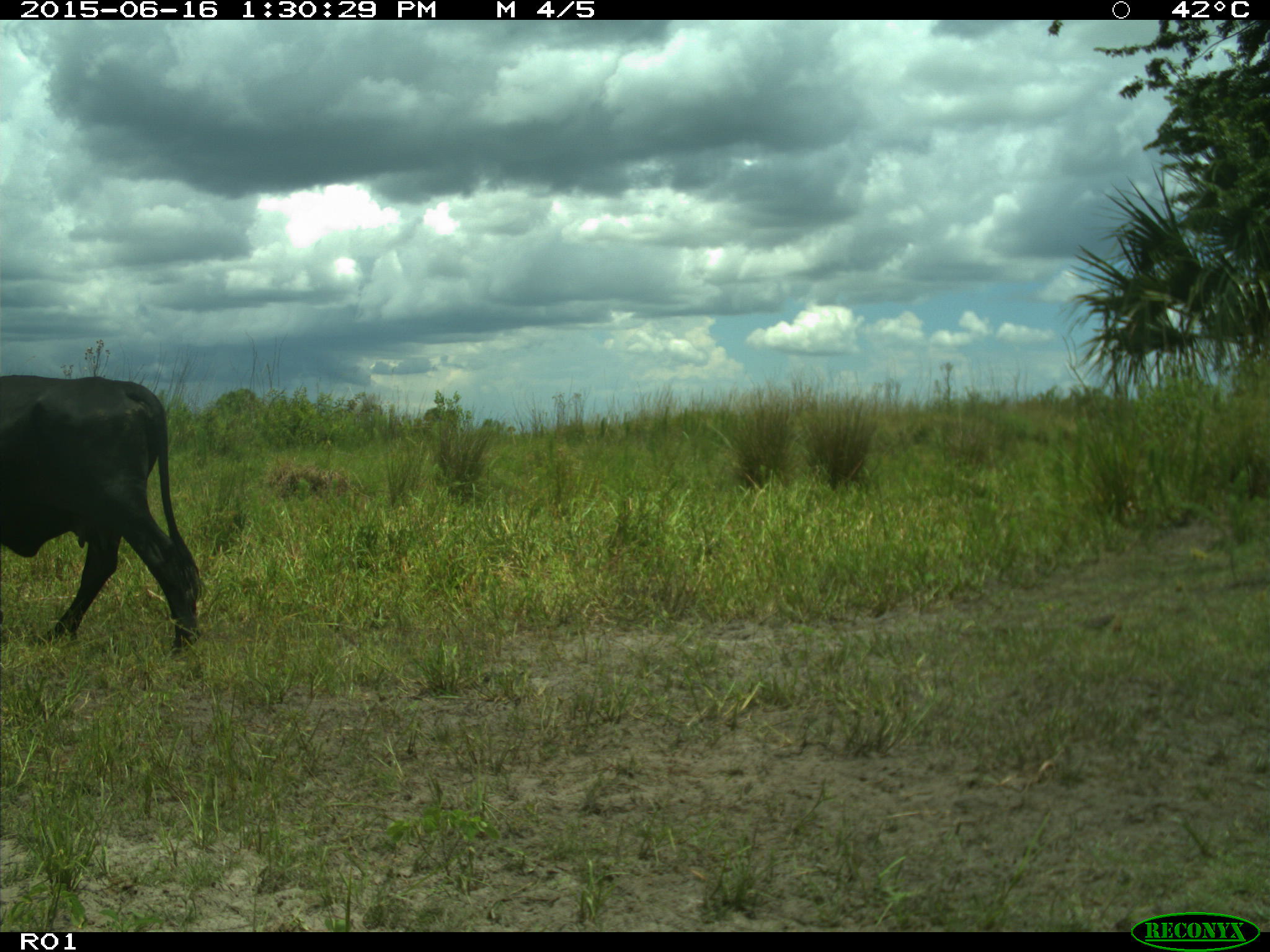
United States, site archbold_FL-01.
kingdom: Animalia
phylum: Chordata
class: Mammalia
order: Artiodactyla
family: Bovidae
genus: Bos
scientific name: Bos taurus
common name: domestic cow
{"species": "Bos taurus (domestic cow)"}